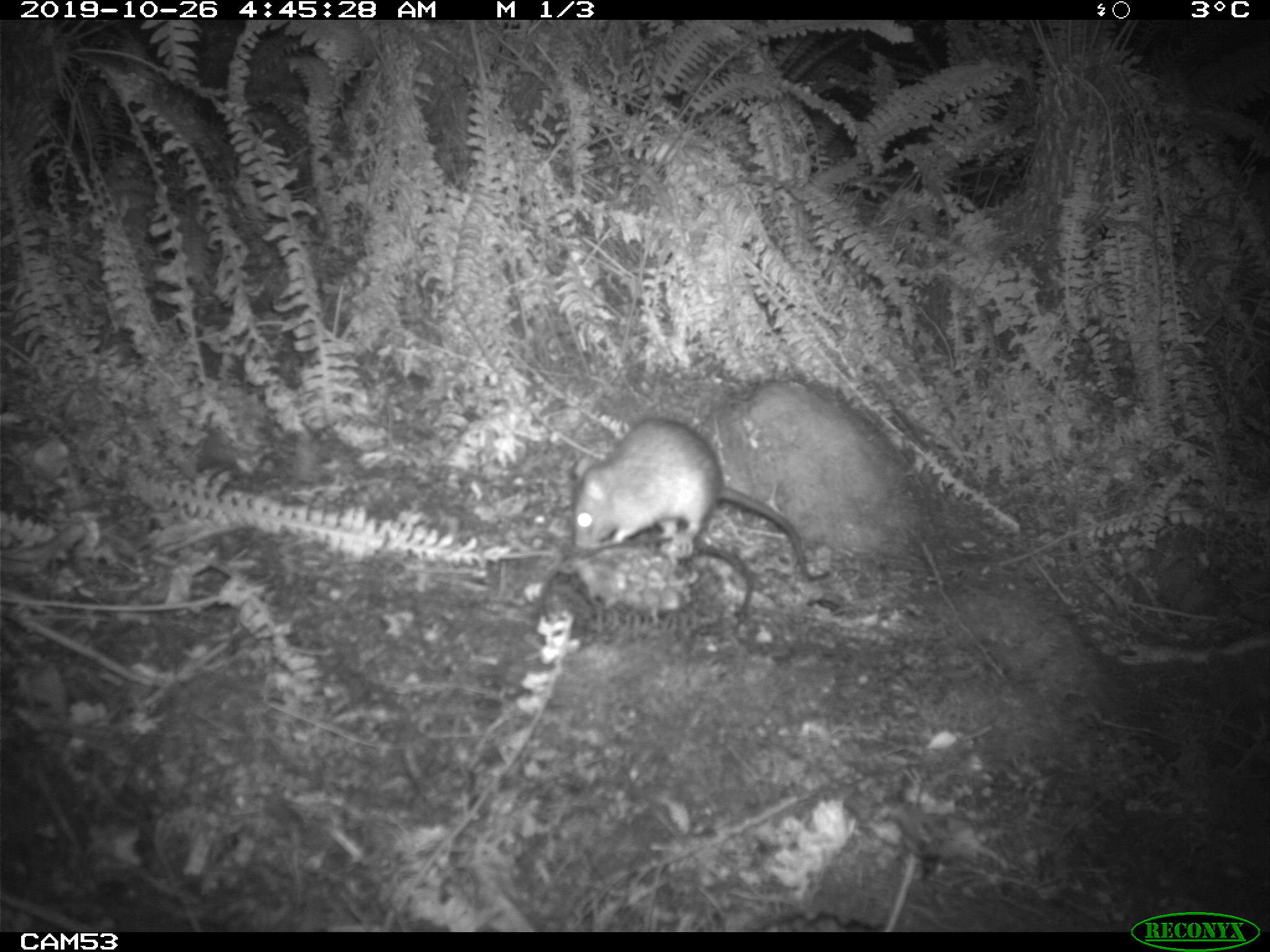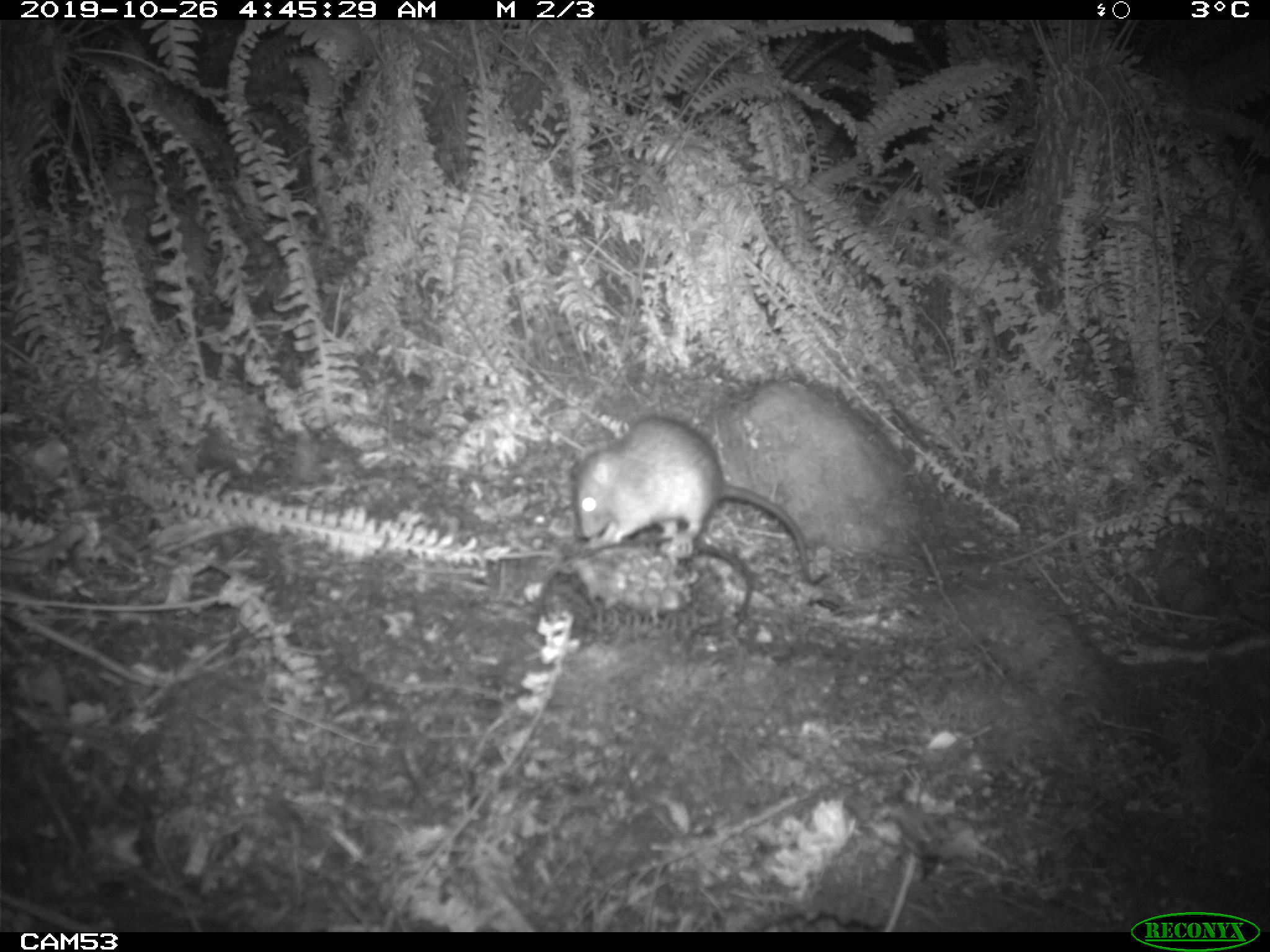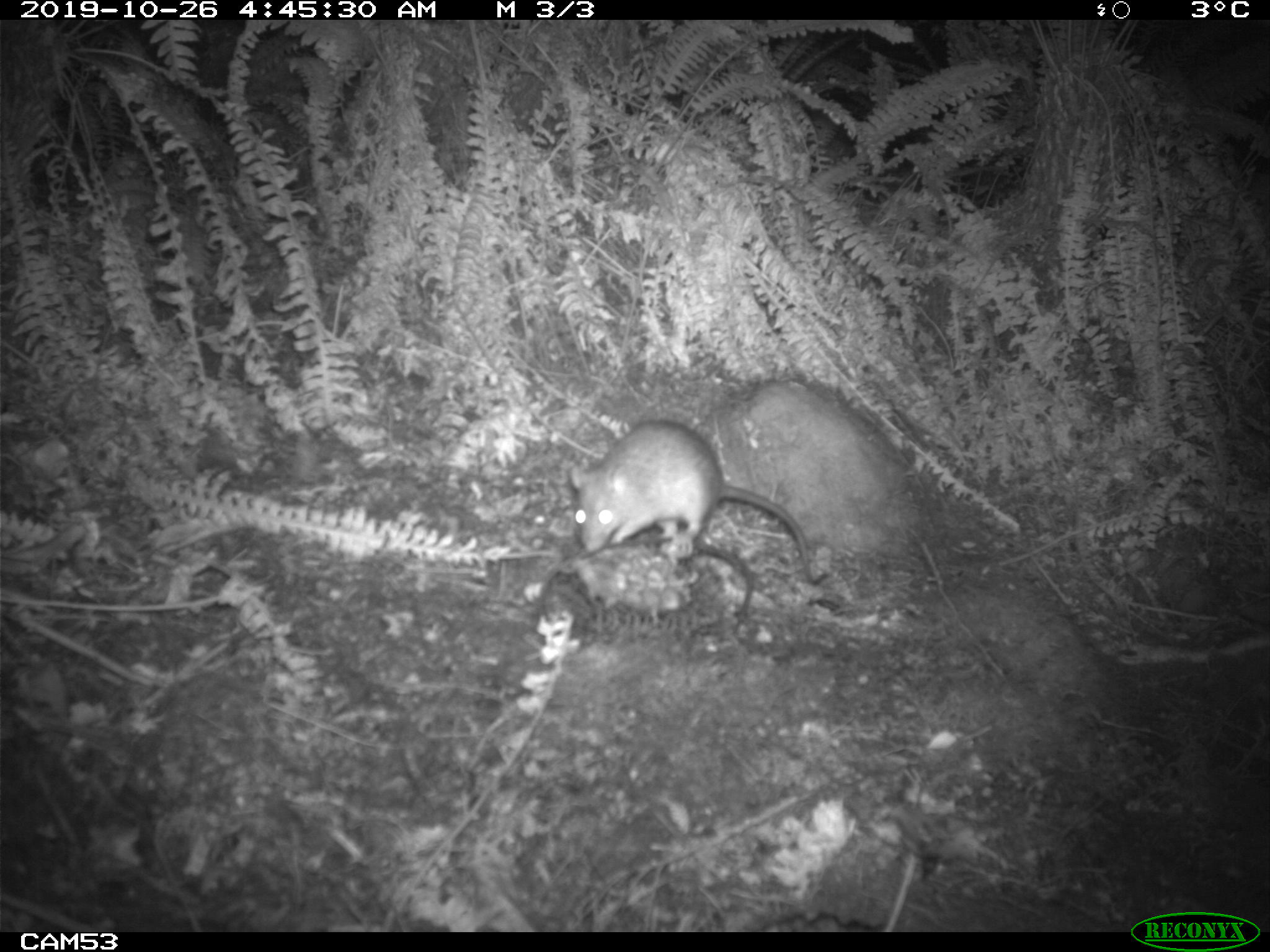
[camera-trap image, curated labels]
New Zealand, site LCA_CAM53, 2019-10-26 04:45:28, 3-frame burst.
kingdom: Animalia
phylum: Chordata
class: Mammalia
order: Rodentia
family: Muridae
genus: Rattus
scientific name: Rattus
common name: rat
Rat (Rattus).